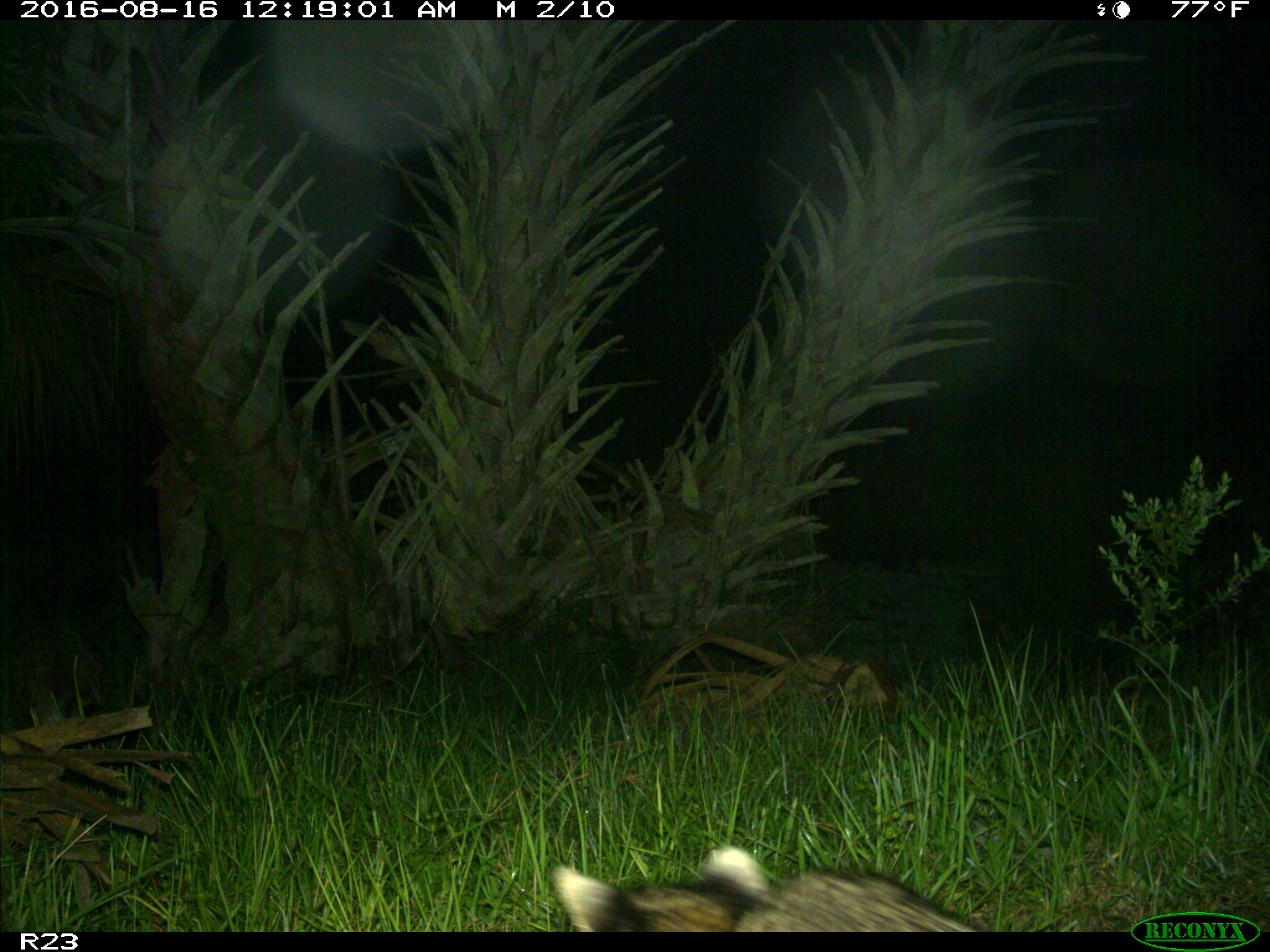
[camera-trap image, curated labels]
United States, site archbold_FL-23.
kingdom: Animalia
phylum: Chordata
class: Mammalia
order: Carnivora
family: Procyonidae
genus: Procyon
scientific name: Procyon lotor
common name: common raccoon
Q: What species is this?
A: Procyon lotor (common raccoon).